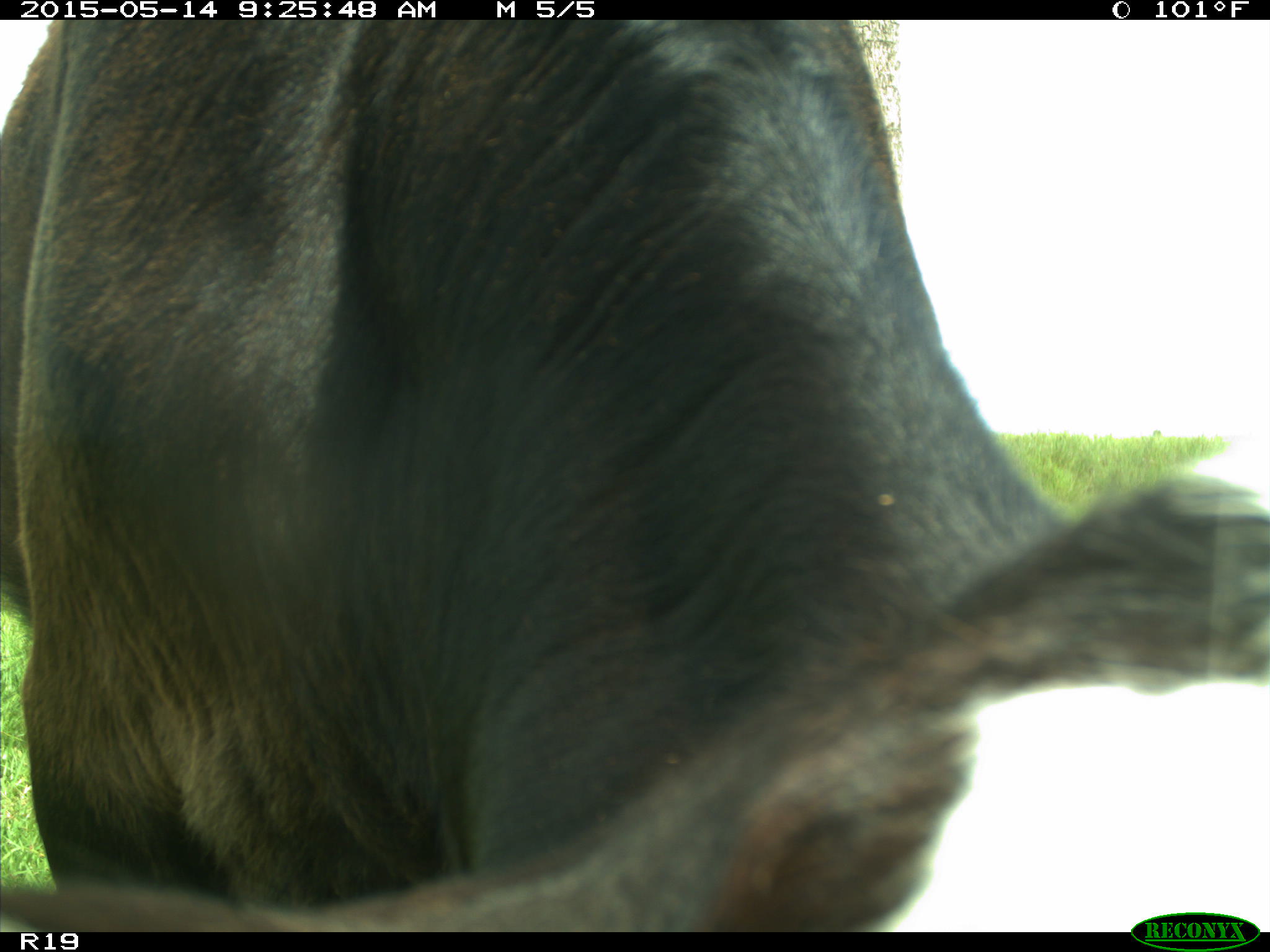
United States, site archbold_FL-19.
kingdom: Animalia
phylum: Chordata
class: Mammalia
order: Artiodactyla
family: Bovidae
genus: Bos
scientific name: Bos taurus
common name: domestic cow